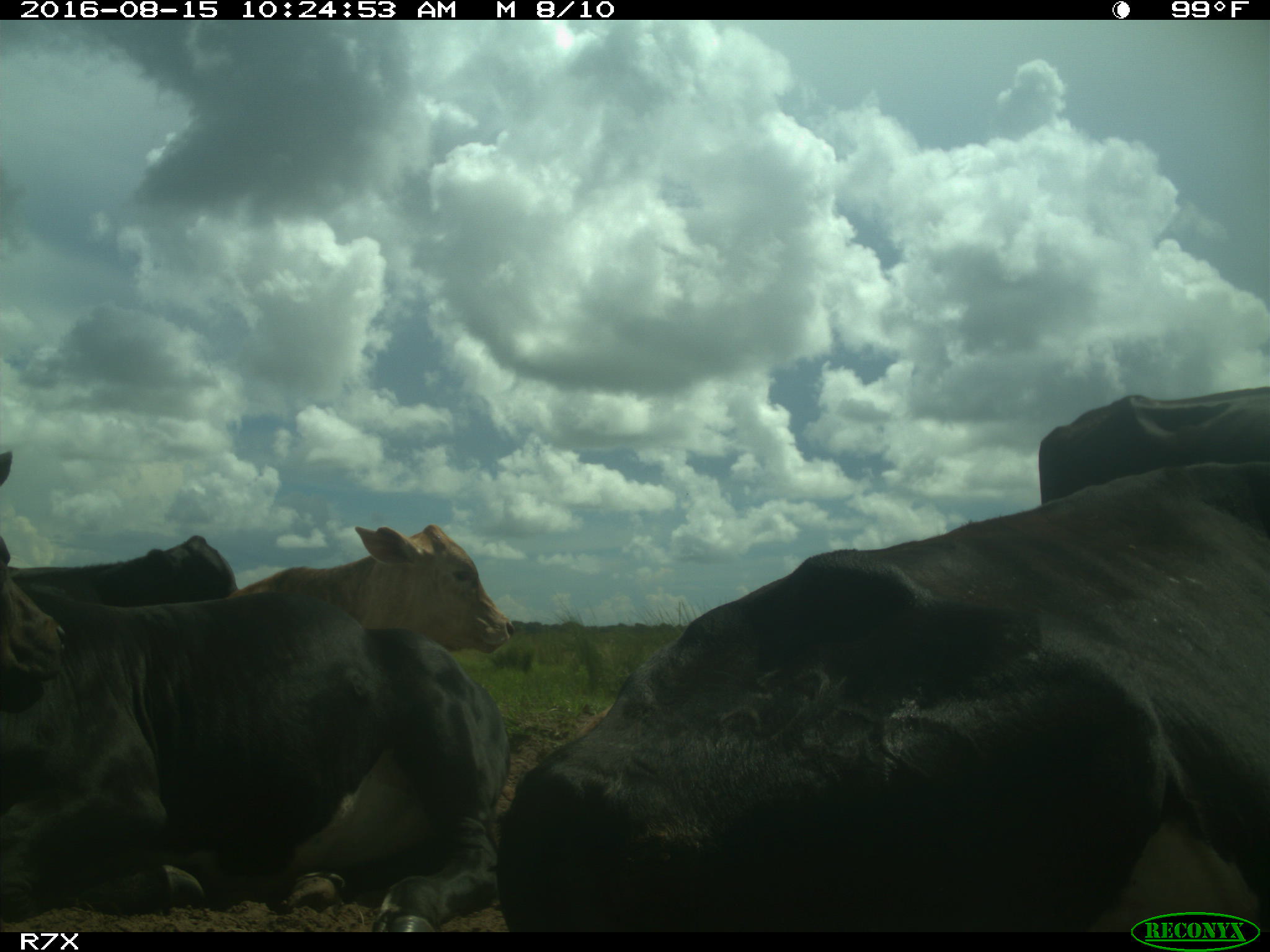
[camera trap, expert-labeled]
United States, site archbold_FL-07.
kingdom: Animalia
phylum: Chordata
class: Mammalia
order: Artiodactyla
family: Bovidae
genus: Bos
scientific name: Bos taurus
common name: domestic cow